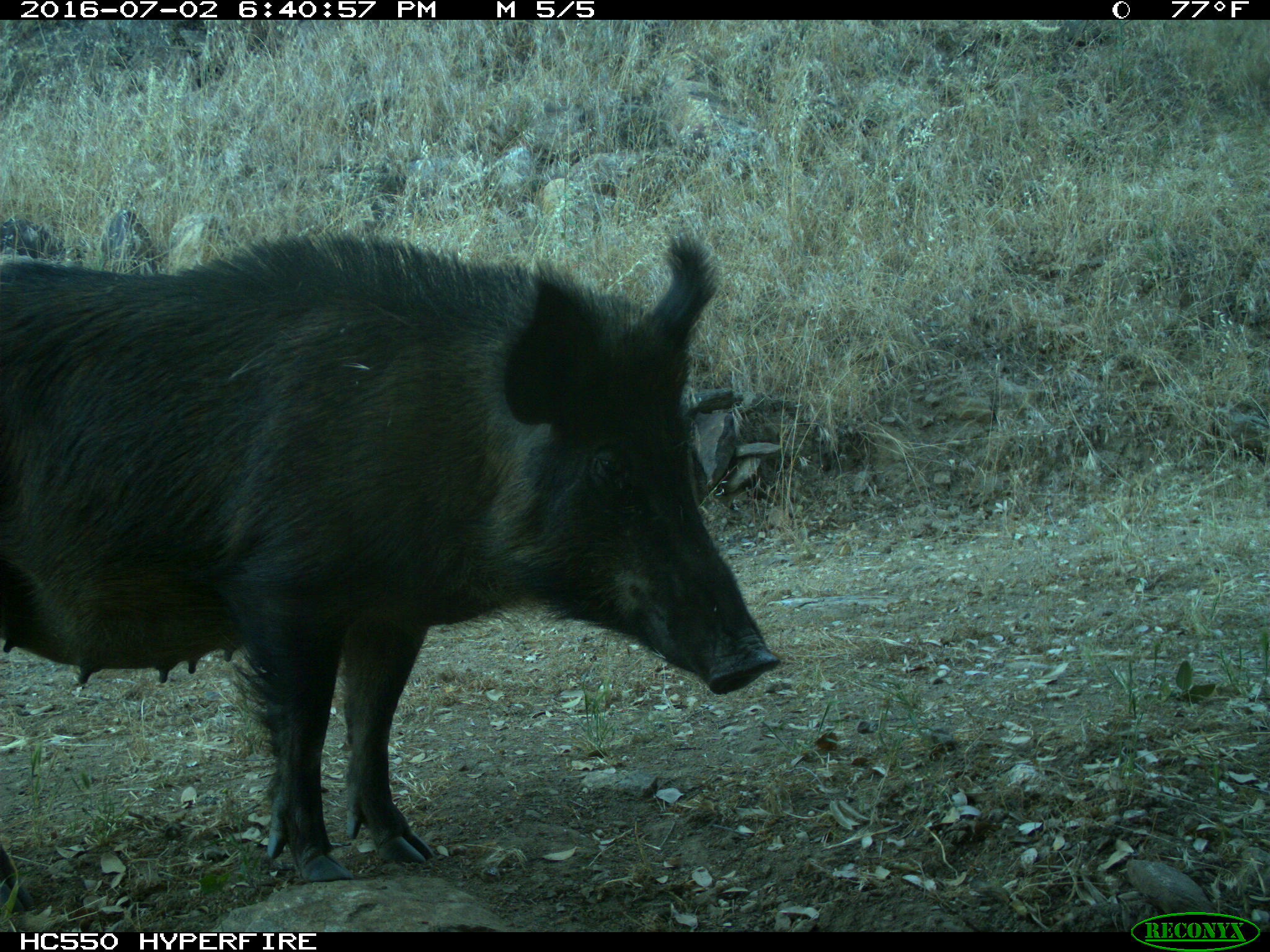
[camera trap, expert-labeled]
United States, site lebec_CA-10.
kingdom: Animalia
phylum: Chordata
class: Mammalia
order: Artiodactyla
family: Suidae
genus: Sus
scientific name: Sus scrofa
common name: wild boar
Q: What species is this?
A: Sus scrofa (wild boar).